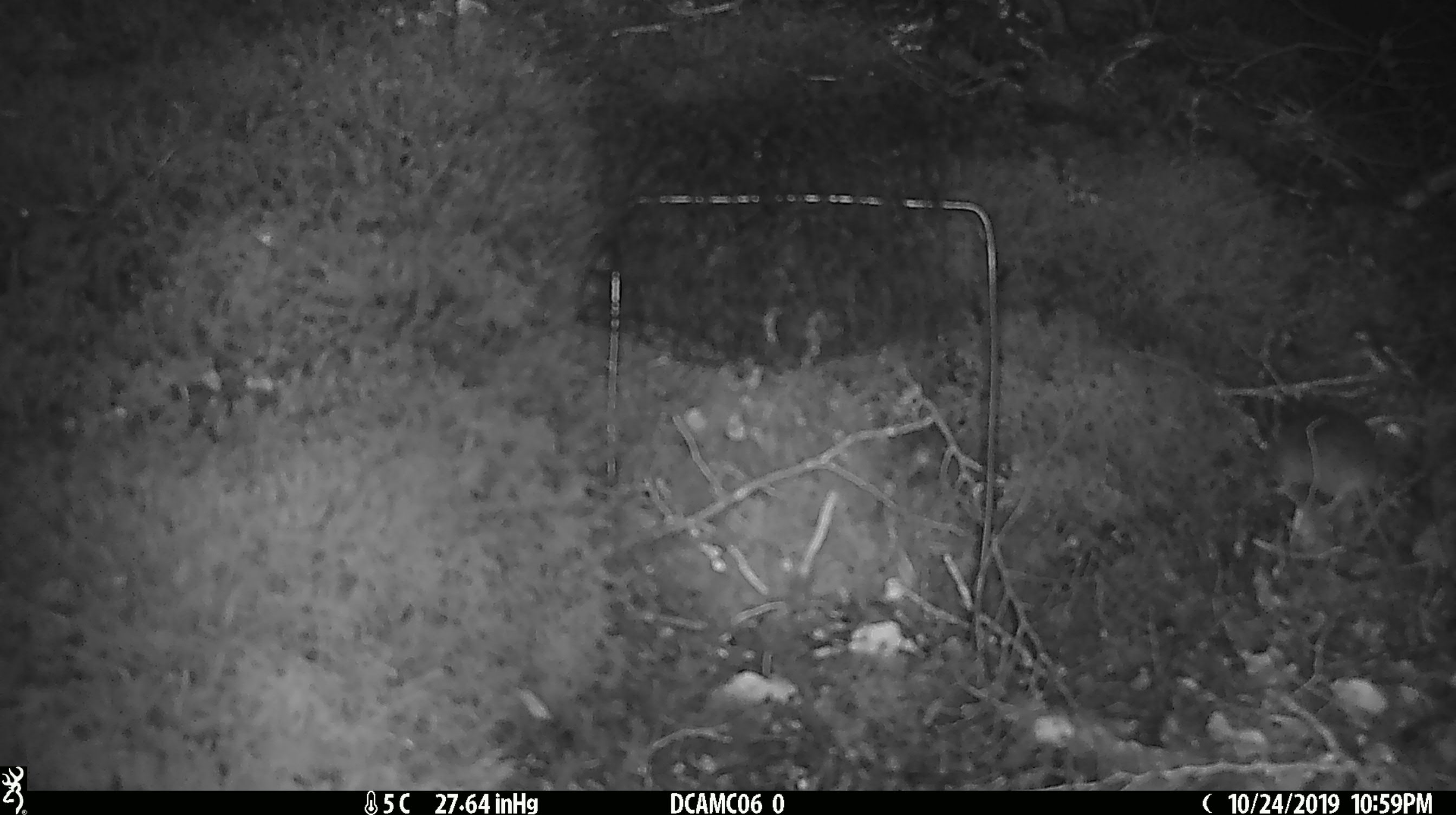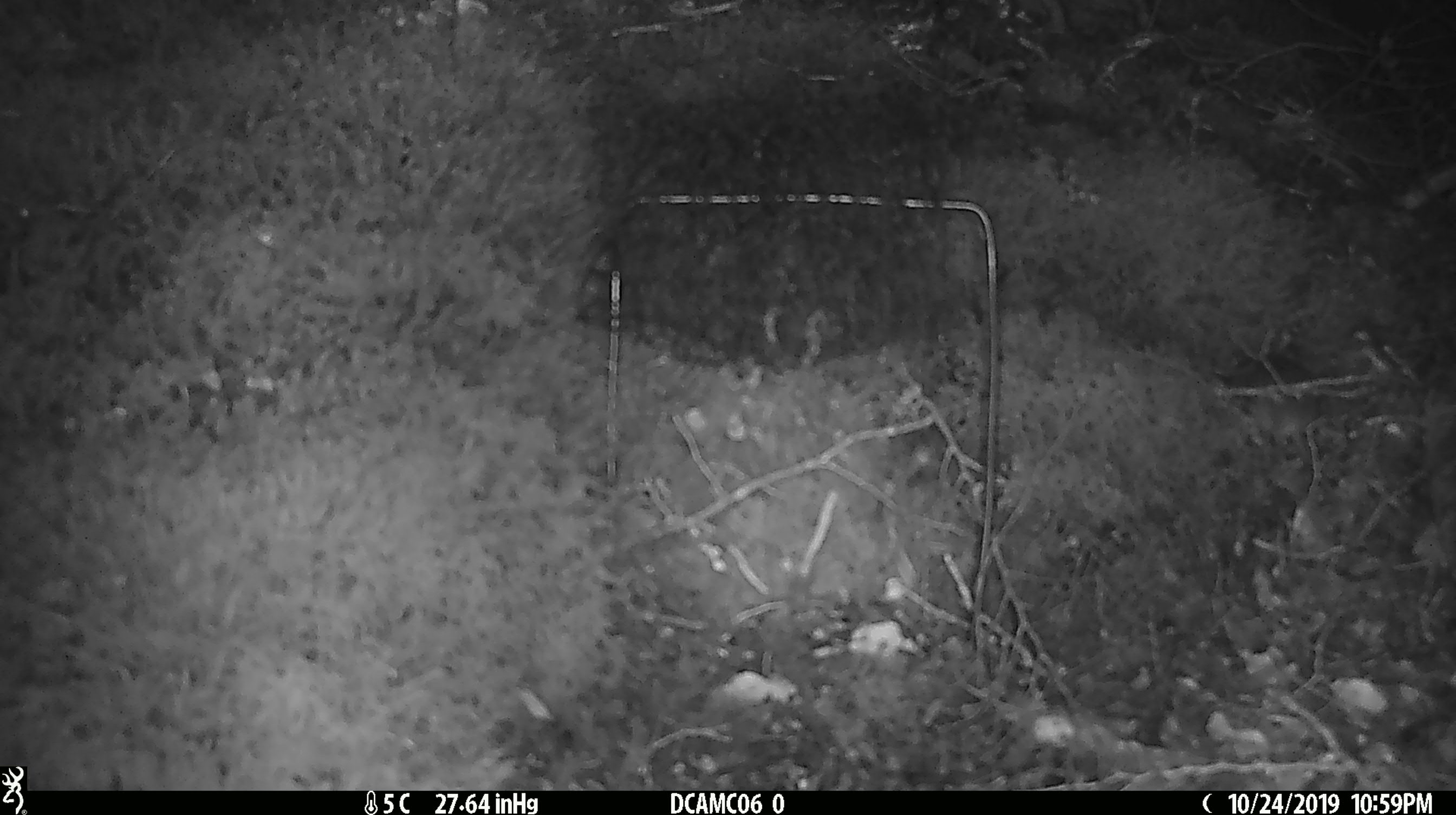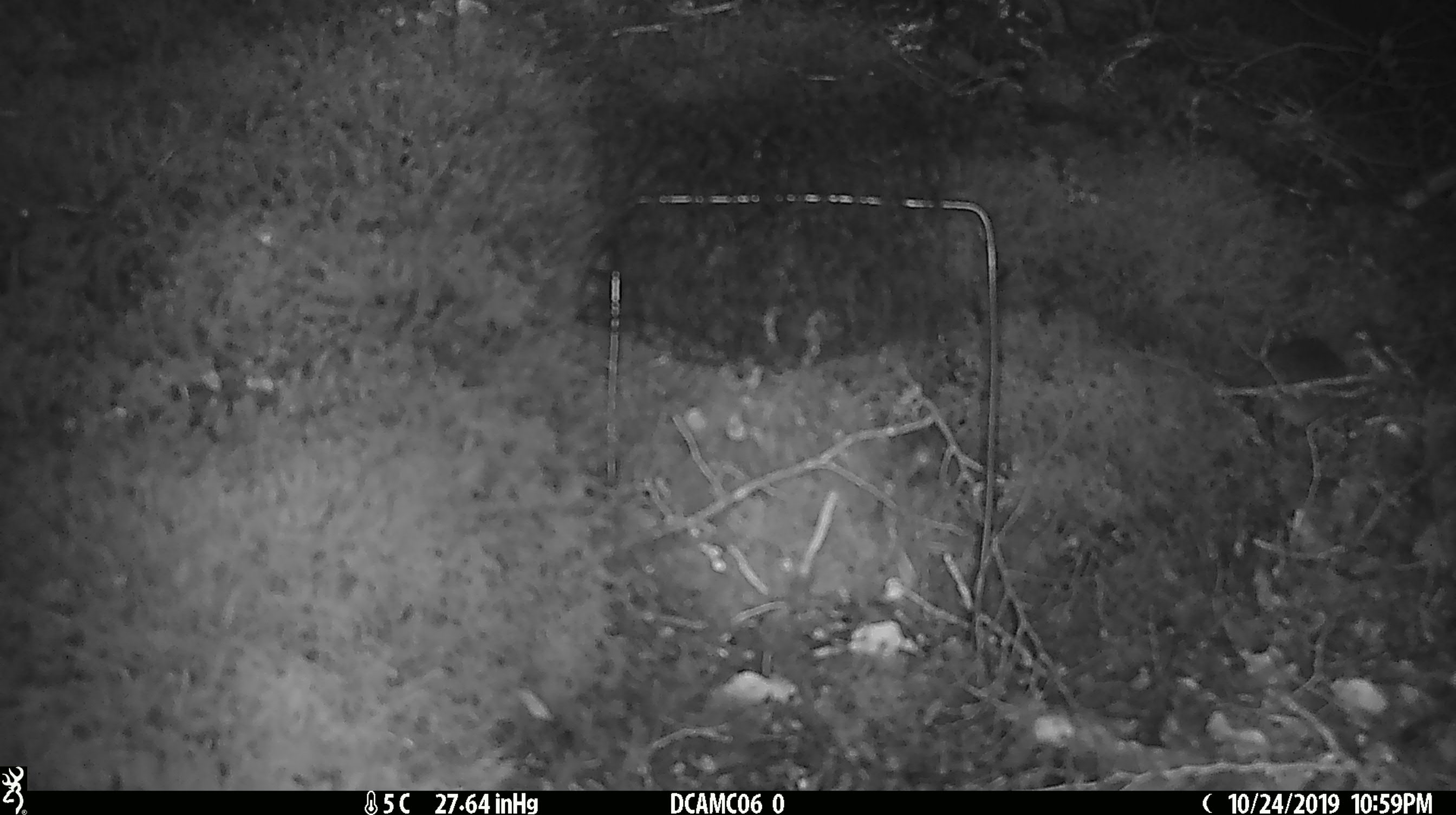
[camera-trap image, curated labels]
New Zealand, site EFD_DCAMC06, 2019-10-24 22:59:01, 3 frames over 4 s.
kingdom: Animalia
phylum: Chordata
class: Mammalia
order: Rodentia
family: Muridae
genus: Mus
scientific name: Mus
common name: mouse